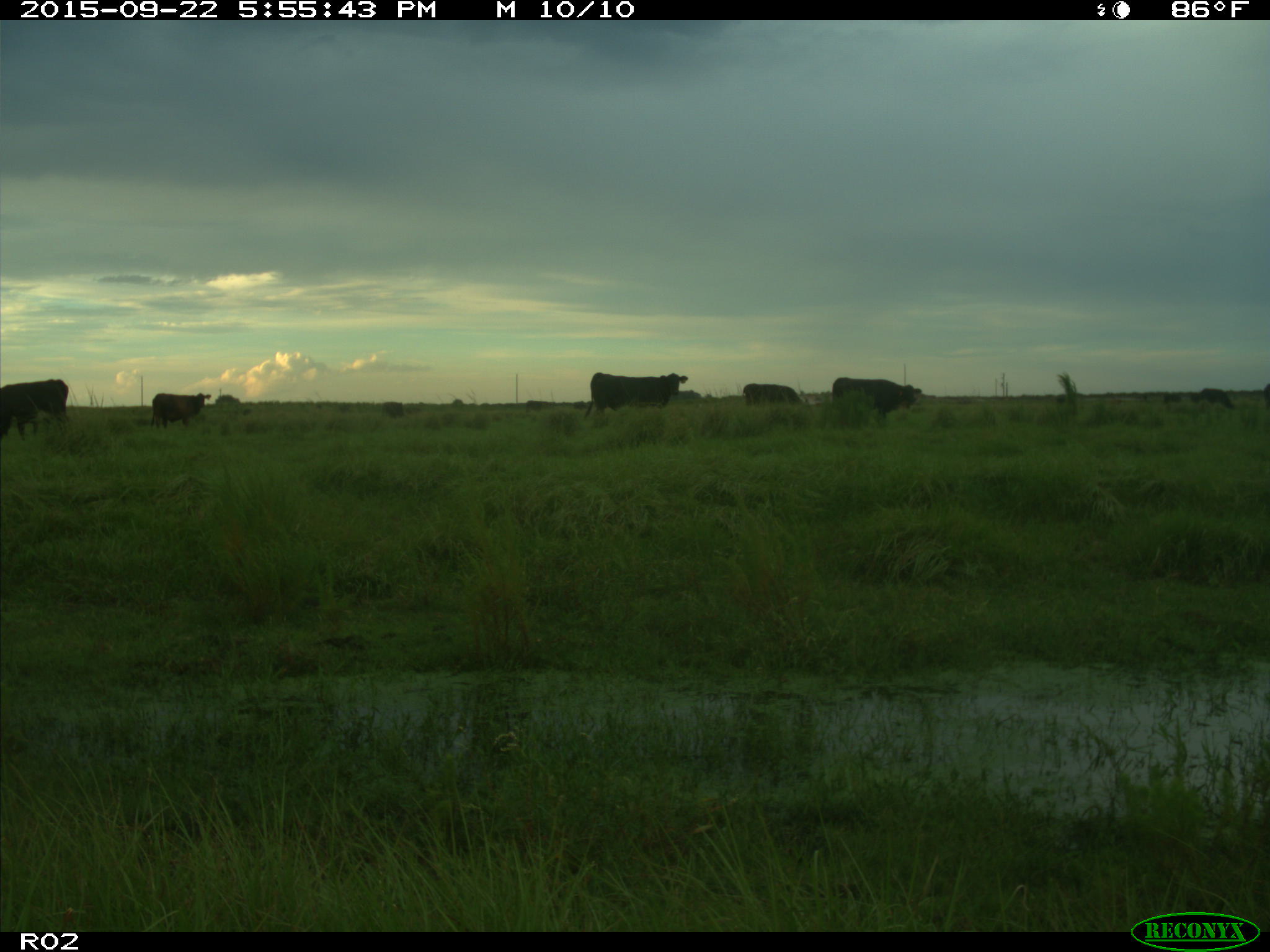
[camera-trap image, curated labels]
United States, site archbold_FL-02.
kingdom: Animalia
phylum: Chordata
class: Mammalia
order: Artiodactyla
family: Bovidae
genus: Bos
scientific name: Bos taurus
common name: domestic cow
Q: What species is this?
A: Bos taurus (domestic cow).